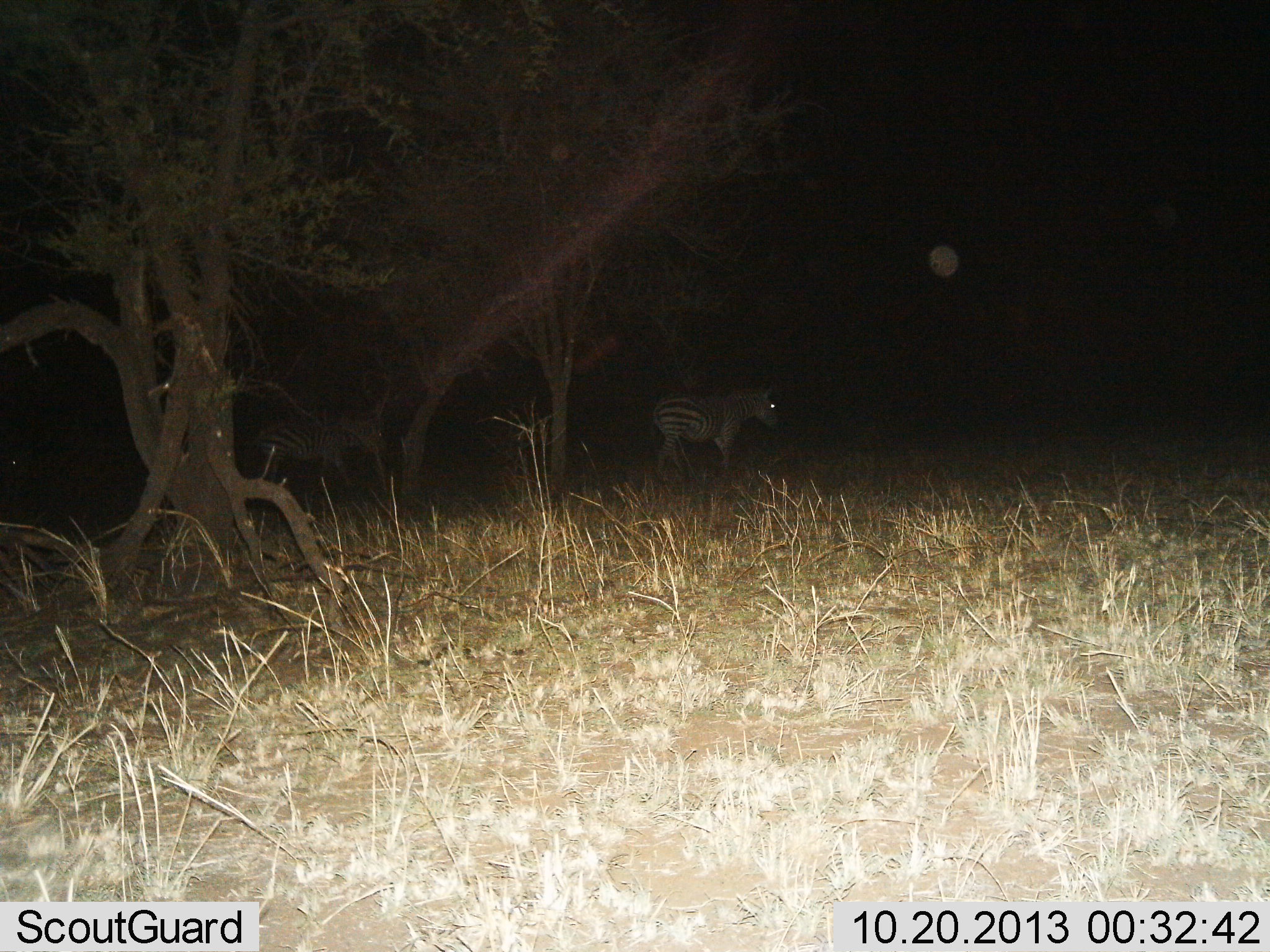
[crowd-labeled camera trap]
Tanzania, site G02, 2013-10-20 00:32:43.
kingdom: Animalia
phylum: Chordata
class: Mammalia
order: Perissodactyla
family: Equidae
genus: Equus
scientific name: Equus quagga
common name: plains zebra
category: zebra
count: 2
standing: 60%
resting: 0%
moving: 40%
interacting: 0%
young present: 0%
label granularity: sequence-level